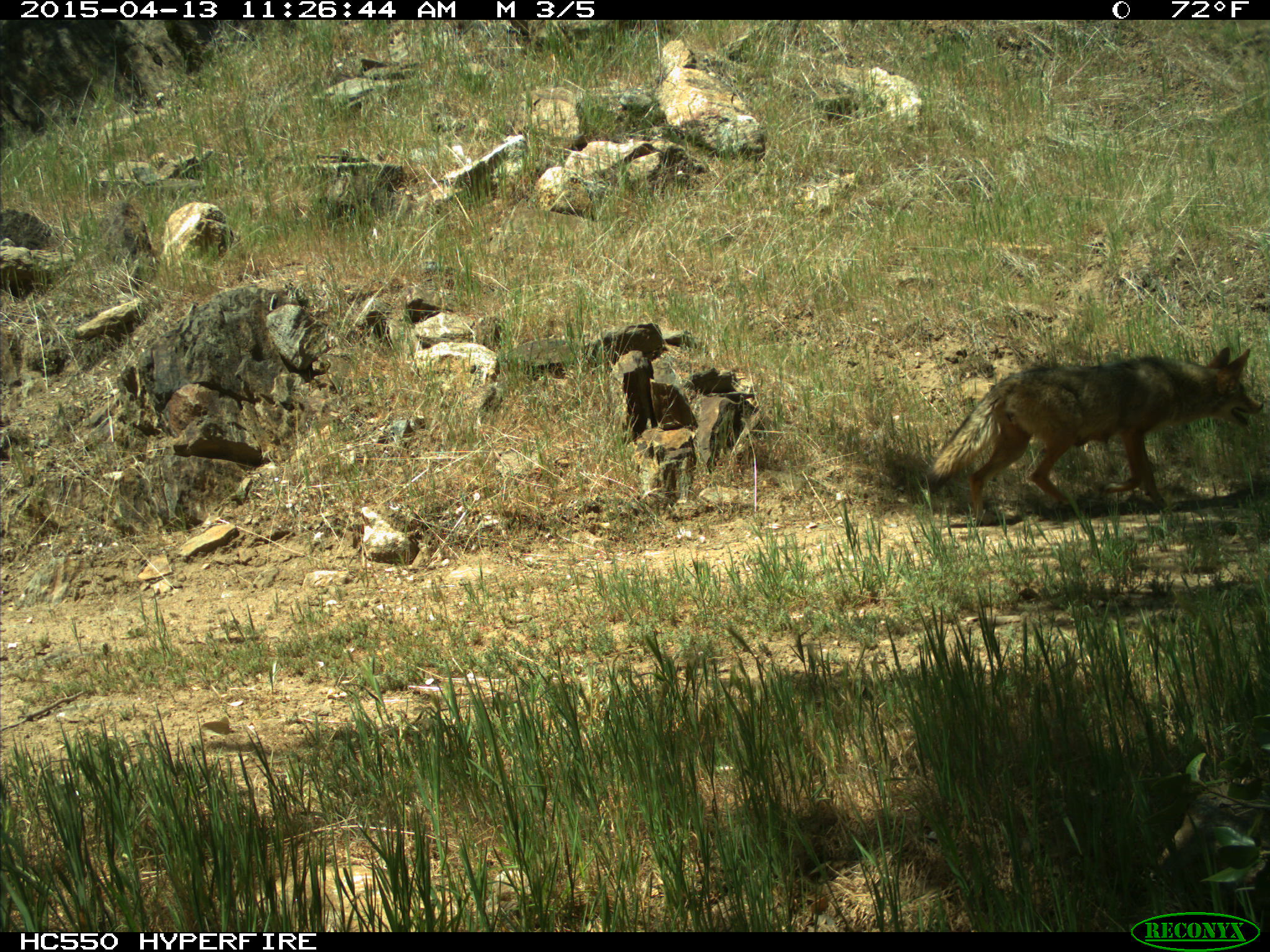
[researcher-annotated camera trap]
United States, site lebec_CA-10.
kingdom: Animalia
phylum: Chordata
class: Mammalia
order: Carnivora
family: Canidae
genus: Canis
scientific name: Canis latrans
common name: coyote